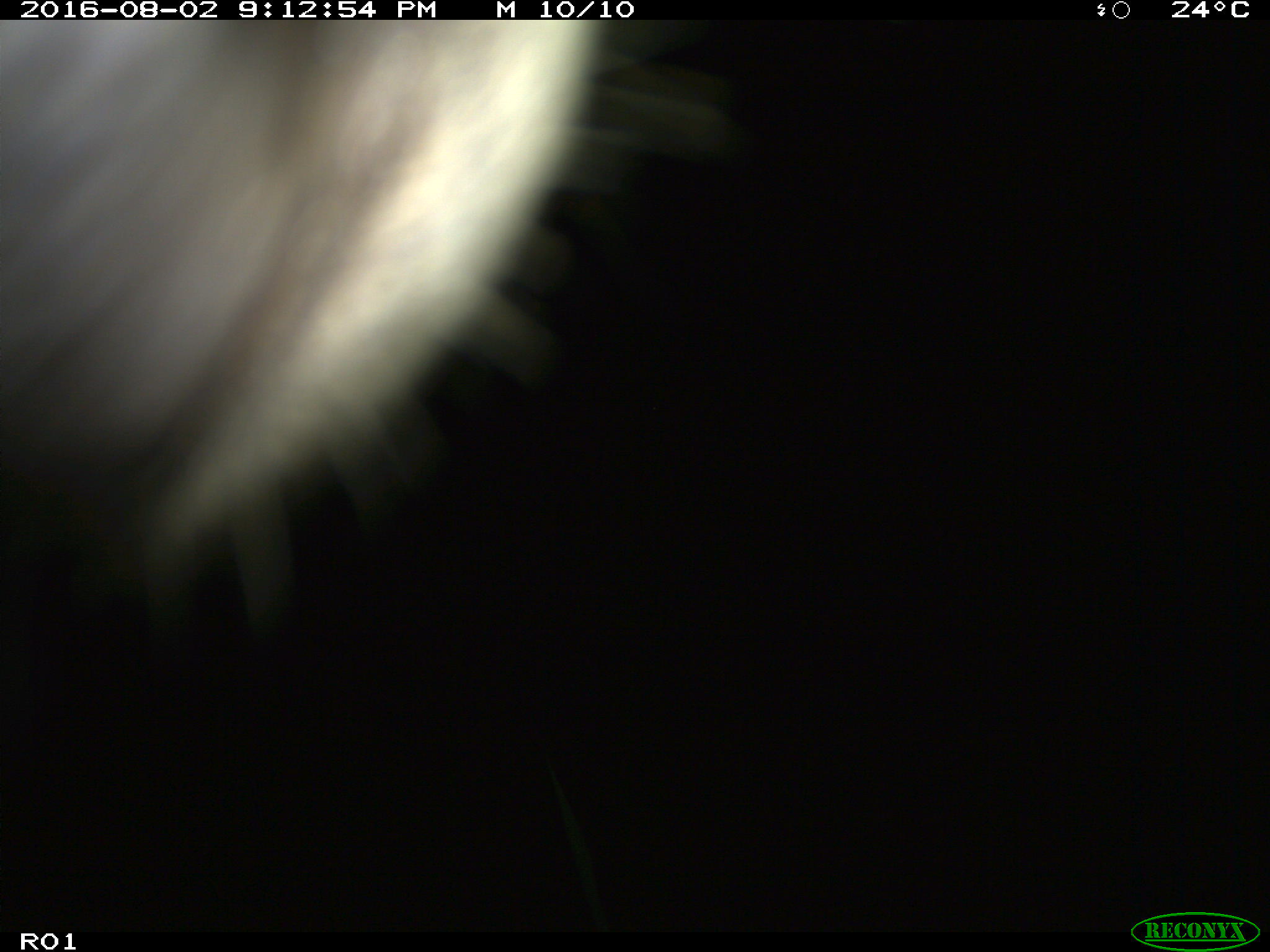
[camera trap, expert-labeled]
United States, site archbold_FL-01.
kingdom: Animalia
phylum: Chordata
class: Mammalia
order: Artiodactyla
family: Bovidae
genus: Bos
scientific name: Bos taurus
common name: domestic cow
Bos taurus (domestic cow).